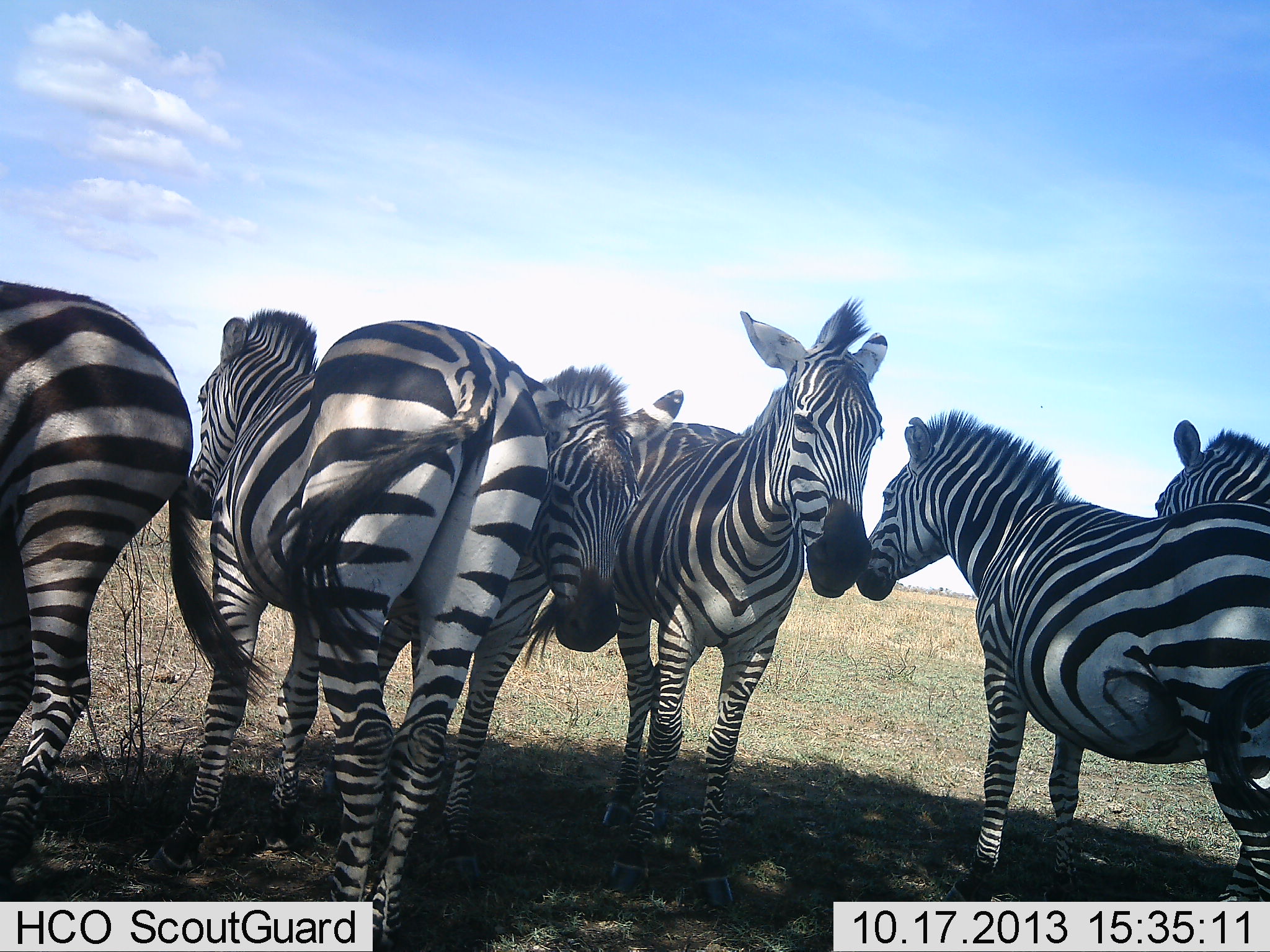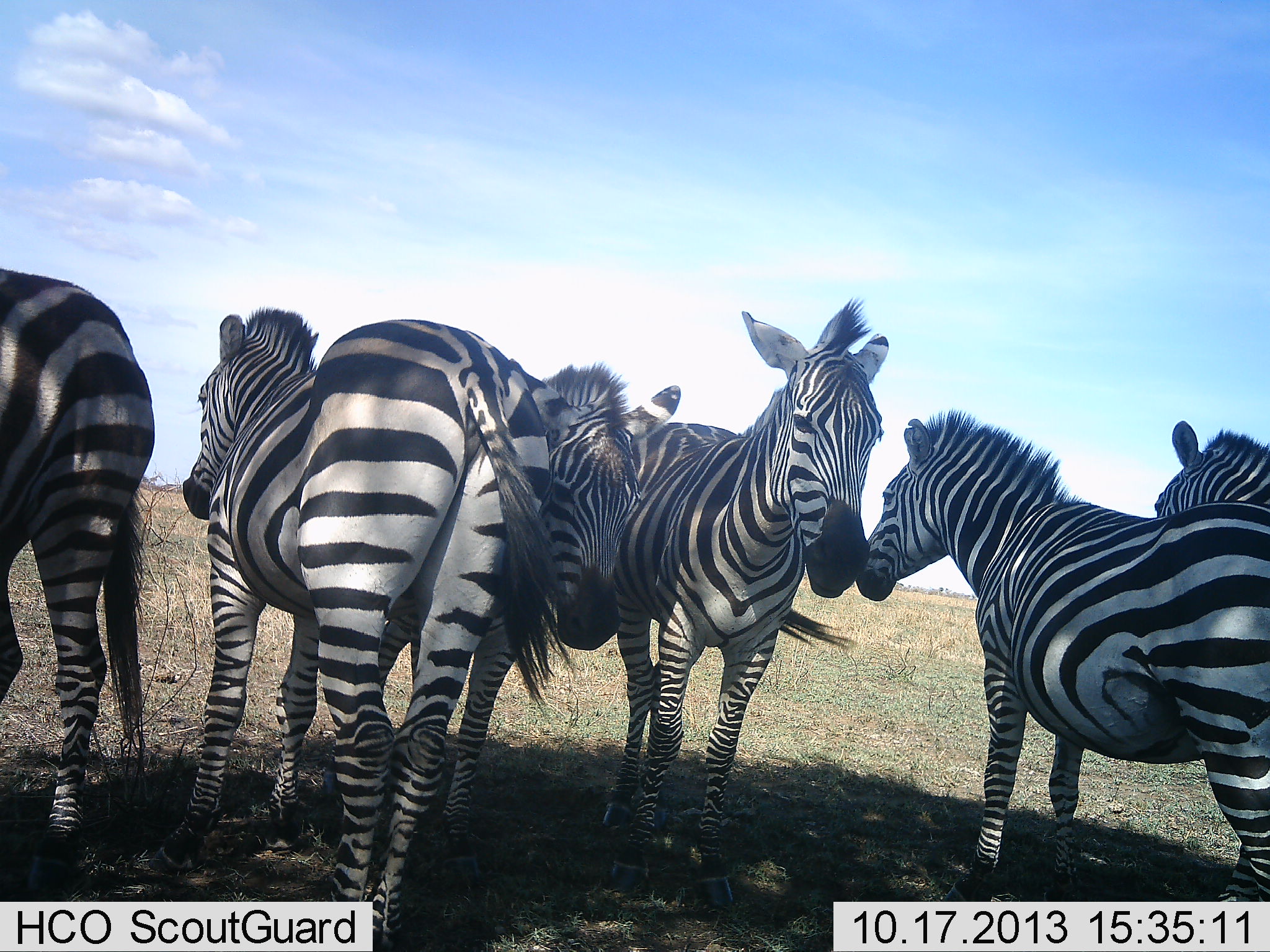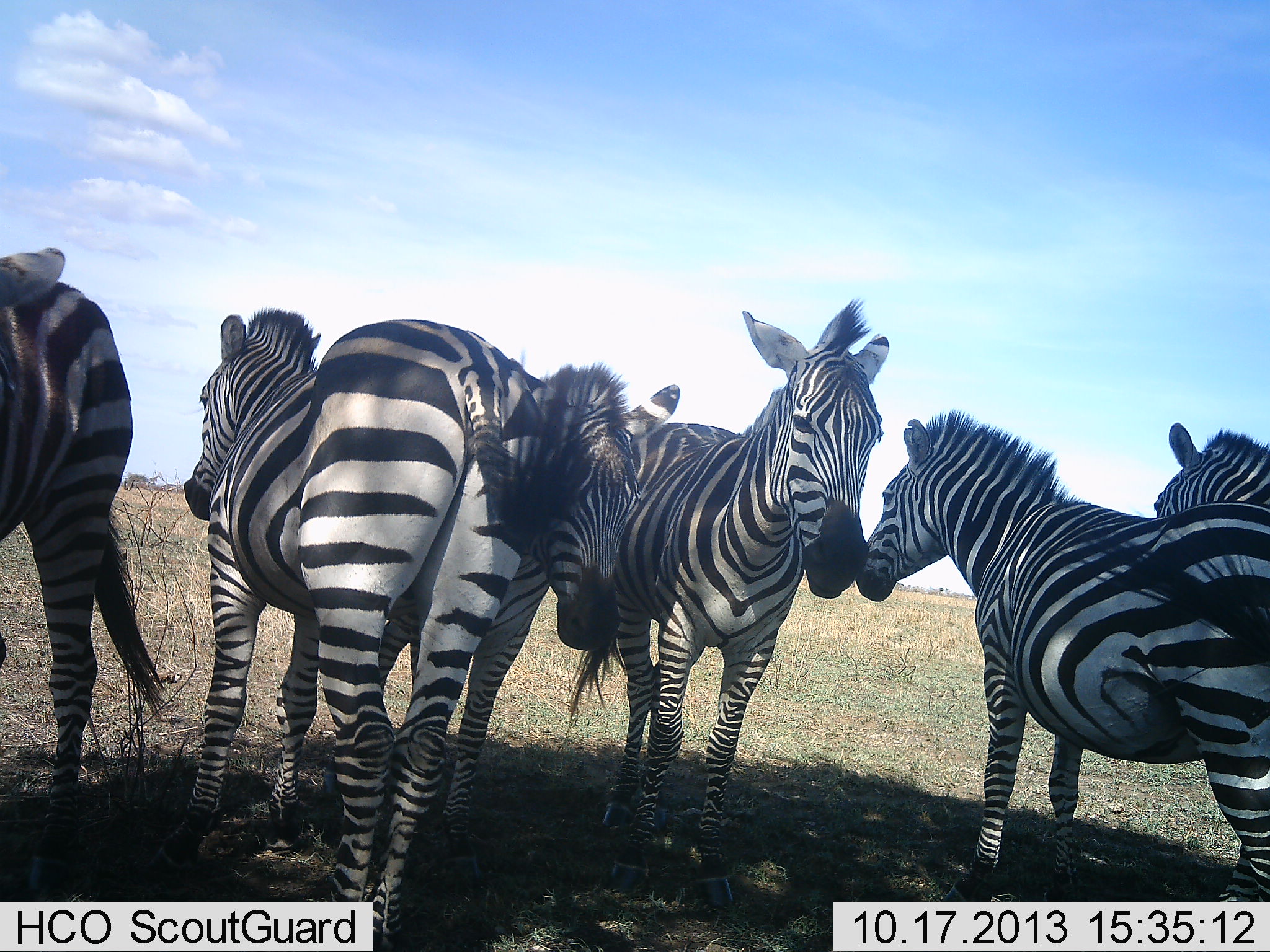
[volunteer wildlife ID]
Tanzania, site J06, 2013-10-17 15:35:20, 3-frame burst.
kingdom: Animalia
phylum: Chordata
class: Mammalia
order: Perissodactyla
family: Equidae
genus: Equus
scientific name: Equus quagga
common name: plains zebra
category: zebra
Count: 6.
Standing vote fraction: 90%.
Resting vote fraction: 10%.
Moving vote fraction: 10%.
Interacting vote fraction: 0%.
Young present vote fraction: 0%.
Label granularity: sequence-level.